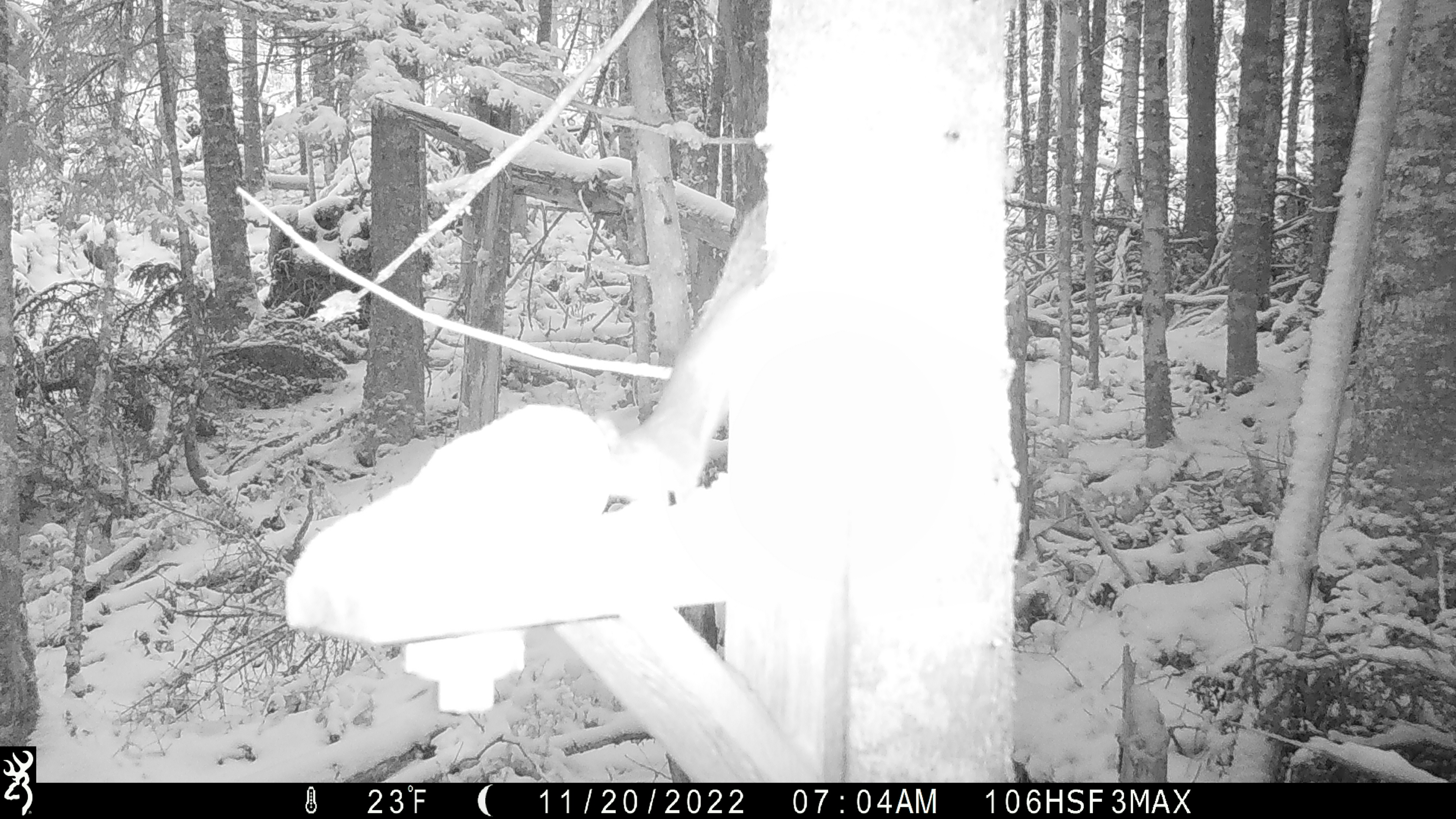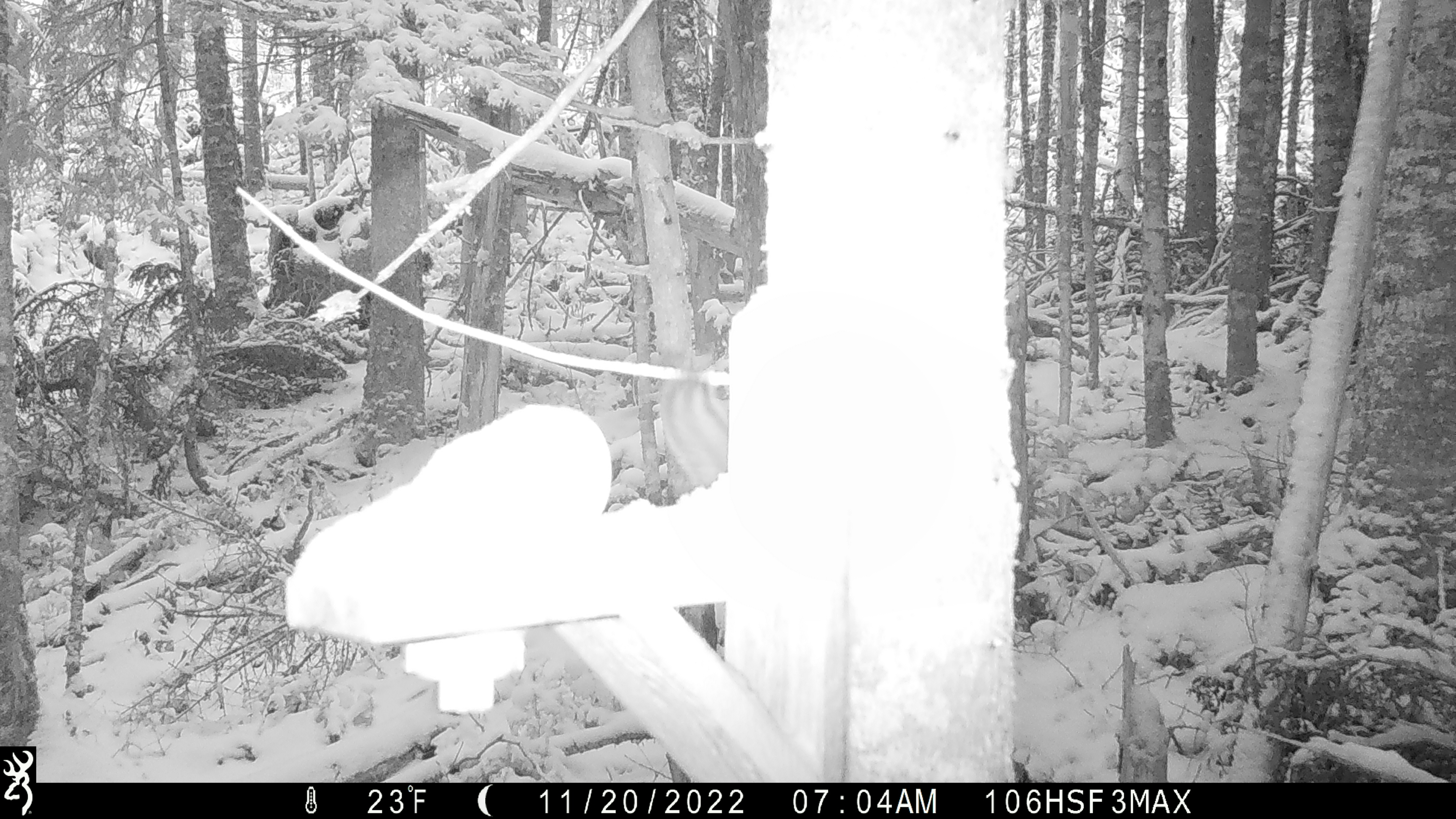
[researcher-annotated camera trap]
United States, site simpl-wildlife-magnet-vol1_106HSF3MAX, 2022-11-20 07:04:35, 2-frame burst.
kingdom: Animalia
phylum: Chordata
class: Mammalia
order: Rodentia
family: Sciuridae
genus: Tamiasciurus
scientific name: Tamiasciurus hudsonicus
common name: red squirrel